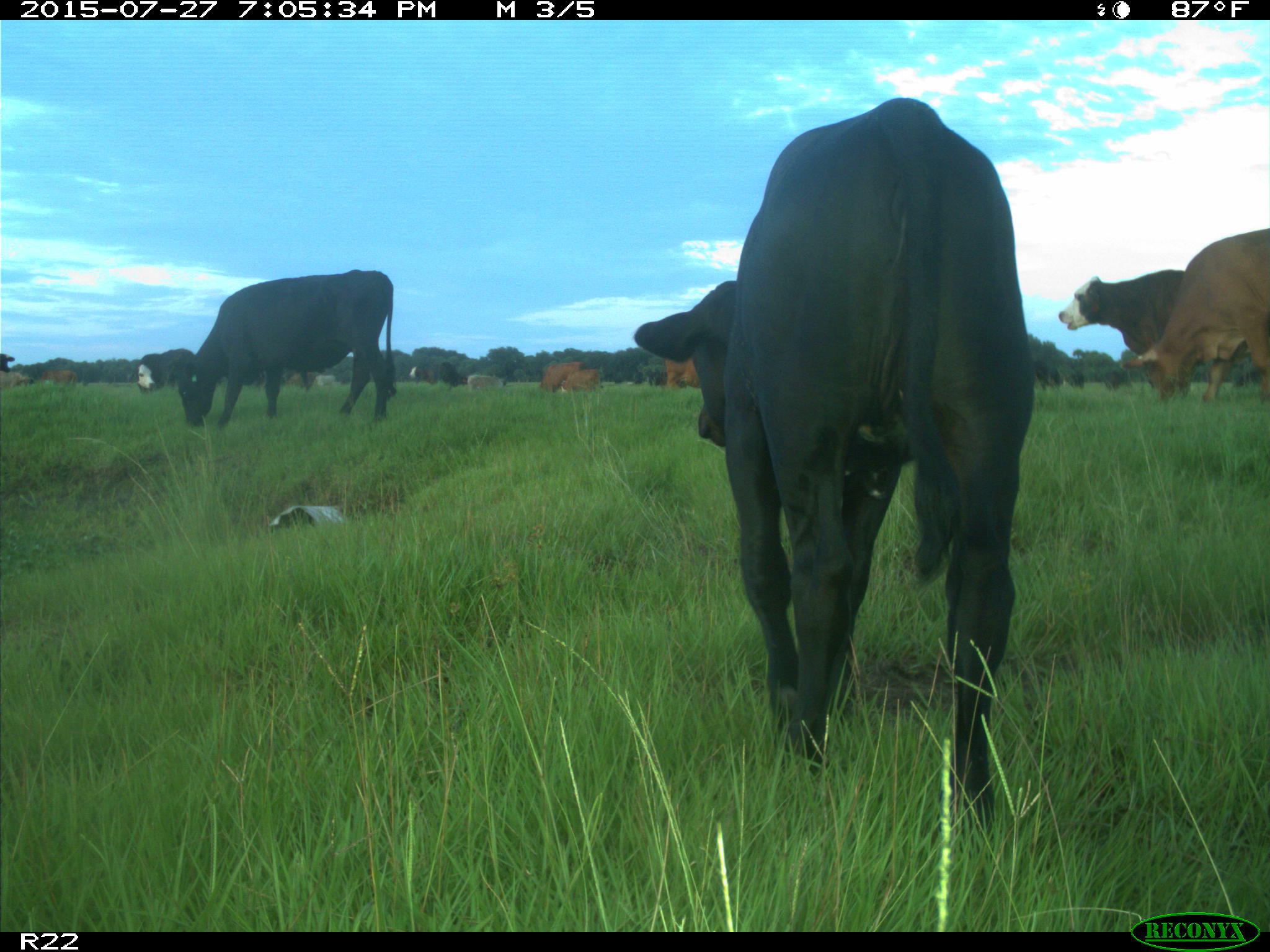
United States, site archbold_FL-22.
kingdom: Animalia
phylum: Chordata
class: Mammalia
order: Artiodactyla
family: Bovidae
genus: Bos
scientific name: Bos taurus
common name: domestic cow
Bos taurus (domestic cow).